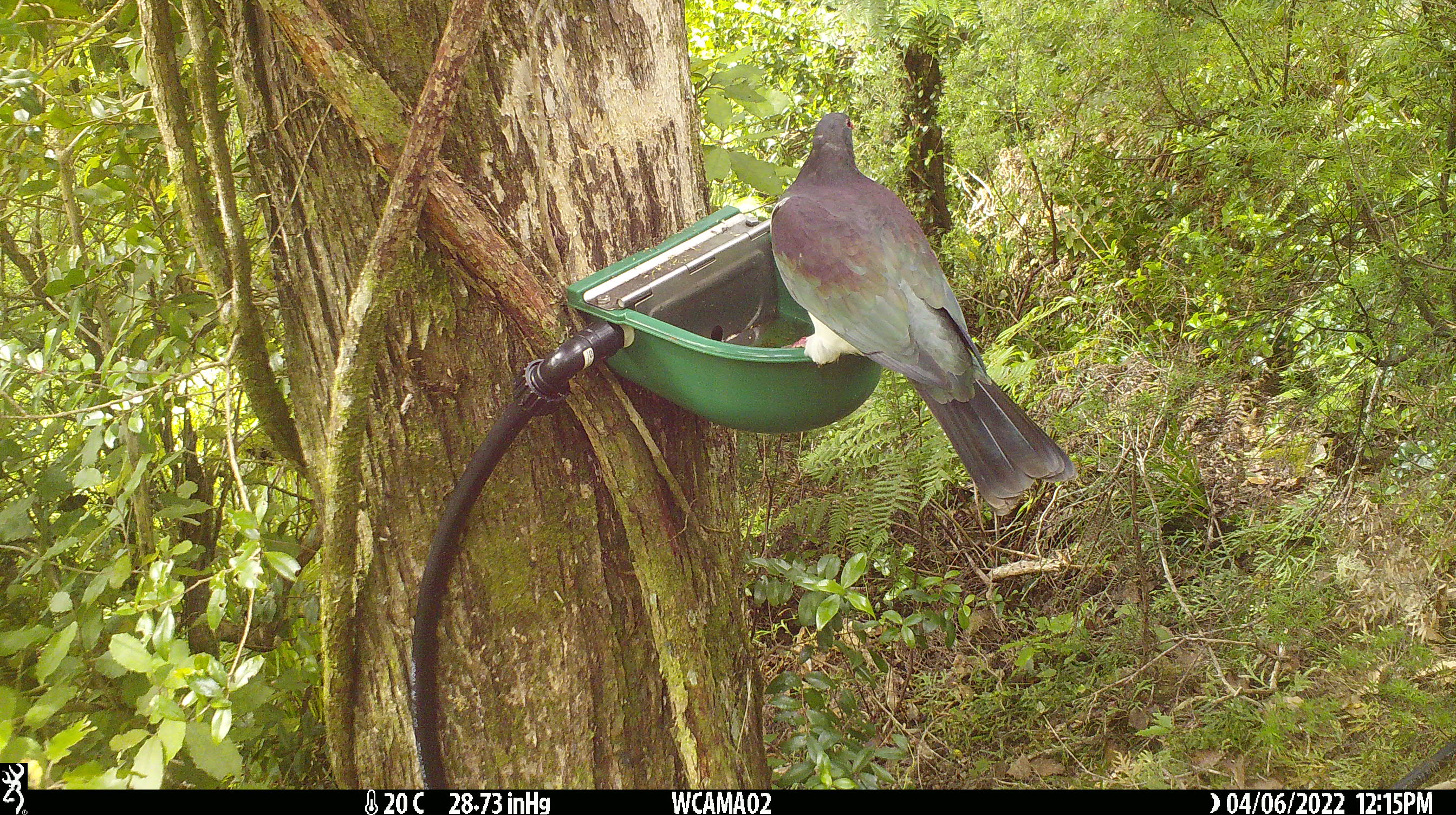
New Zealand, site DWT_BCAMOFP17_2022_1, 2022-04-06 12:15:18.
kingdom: Animalia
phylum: Chordata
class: Aves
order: Columbiformes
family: Columbidae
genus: Hemiphaga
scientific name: Hemiphaga novaeseelandiae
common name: new zealand pigeon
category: kereru